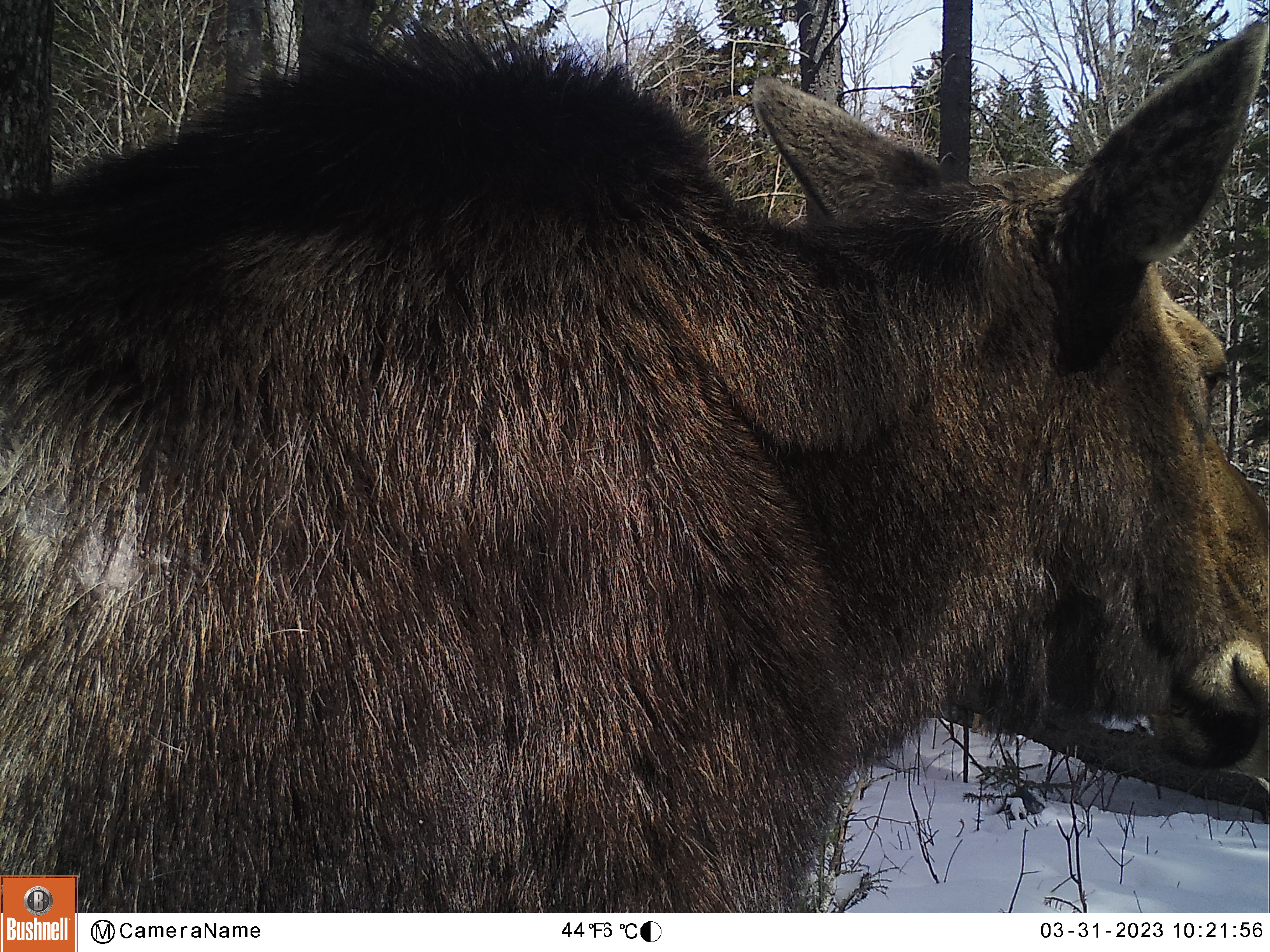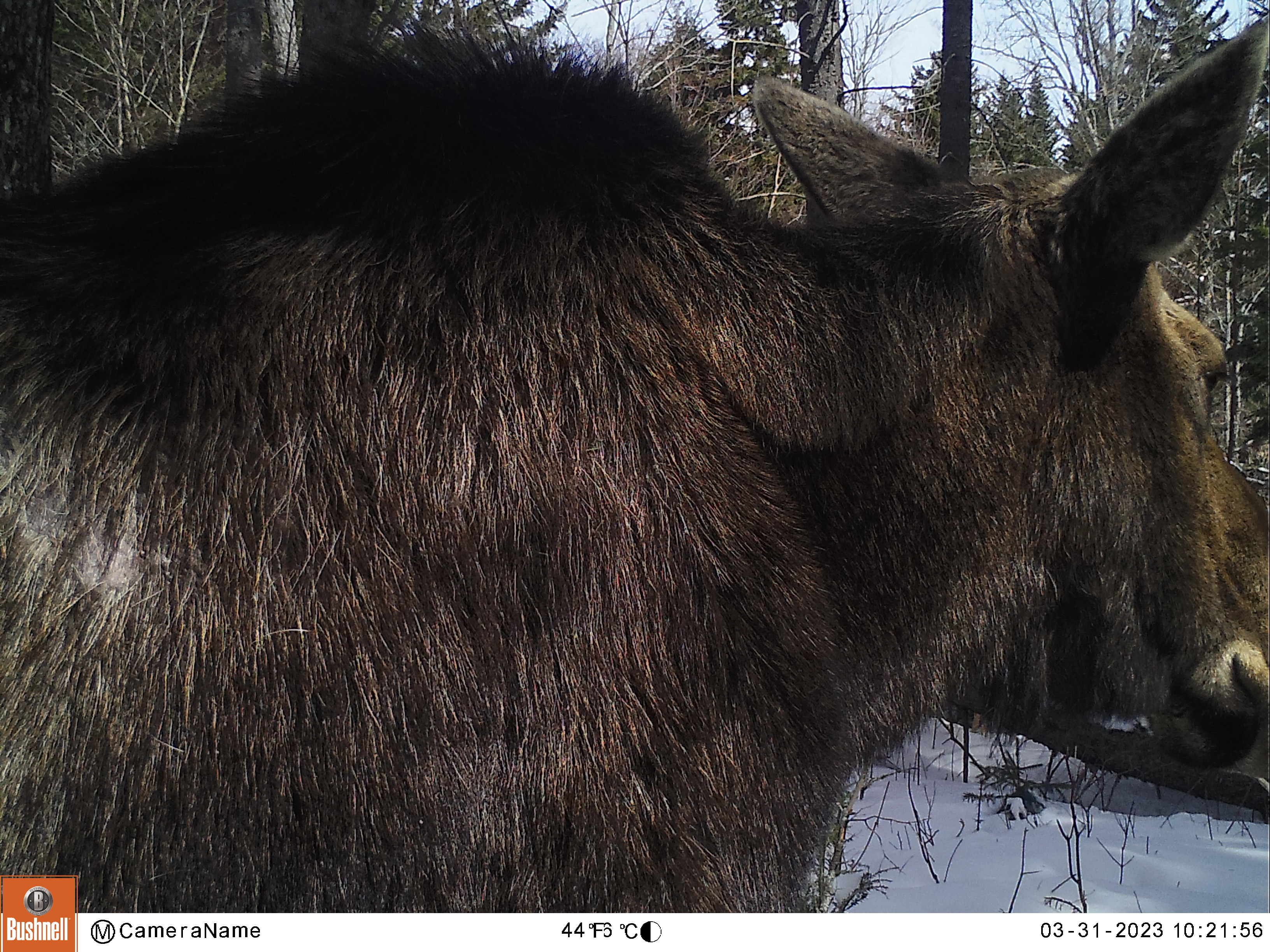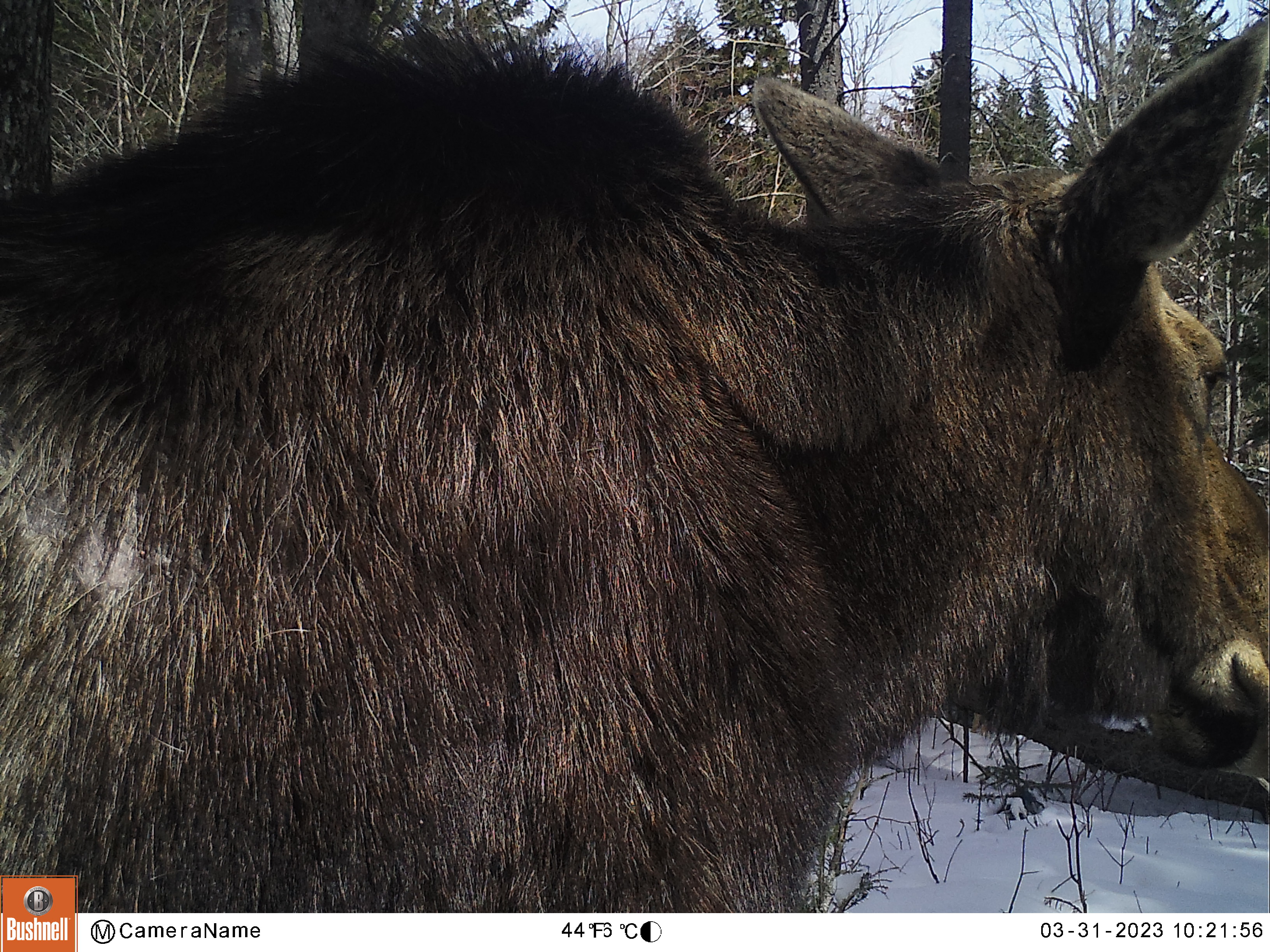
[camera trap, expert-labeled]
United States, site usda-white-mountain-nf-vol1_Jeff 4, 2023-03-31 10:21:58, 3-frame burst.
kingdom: Animalia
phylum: Chordata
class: Mammalia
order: Artiodactyla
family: Cervidae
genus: Alces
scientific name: Alces alces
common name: moose